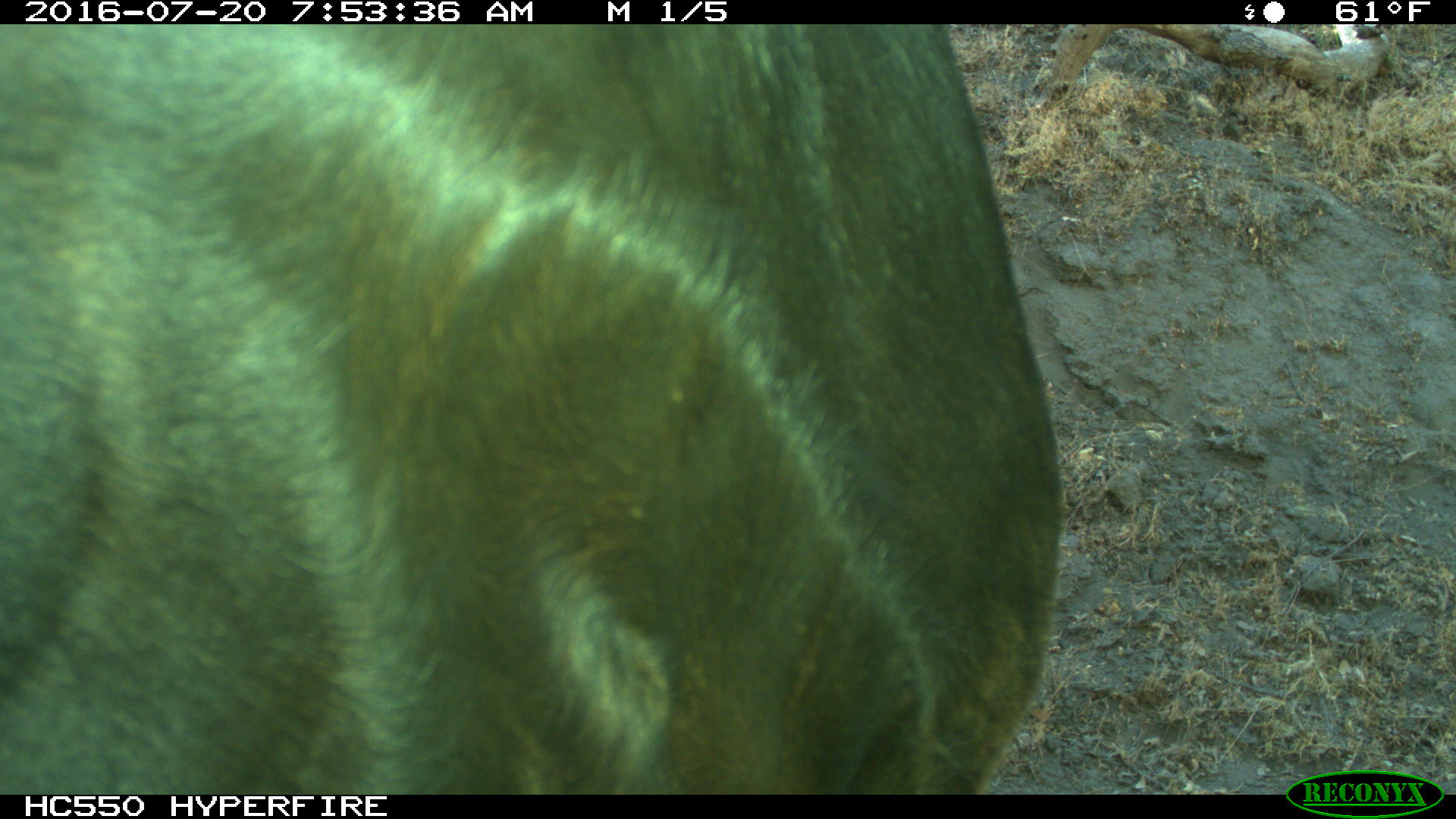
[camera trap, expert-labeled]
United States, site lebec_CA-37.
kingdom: Animalia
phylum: Chordata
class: Mammalia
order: Artiodactyla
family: Bovidae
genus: Bos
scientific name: Bos taurus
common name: domestic cow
Bos taurus (domestic cow).